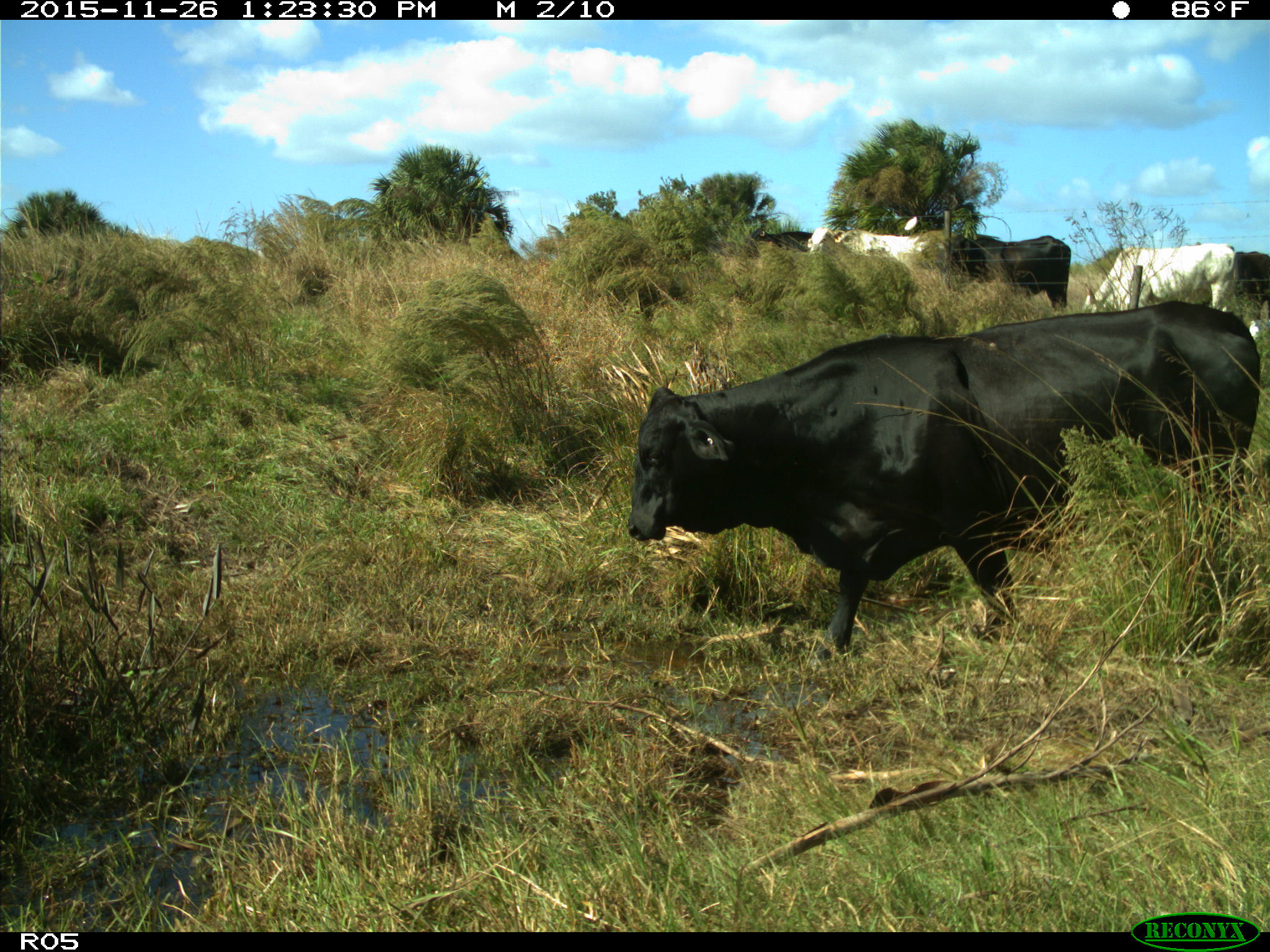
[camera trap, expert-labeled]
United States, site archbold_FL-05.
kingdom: Animalia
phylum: Chordata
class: Mammalia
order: Artiodactyla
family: Bovidae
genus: Bos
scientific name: Bos taurus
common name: domestic cow